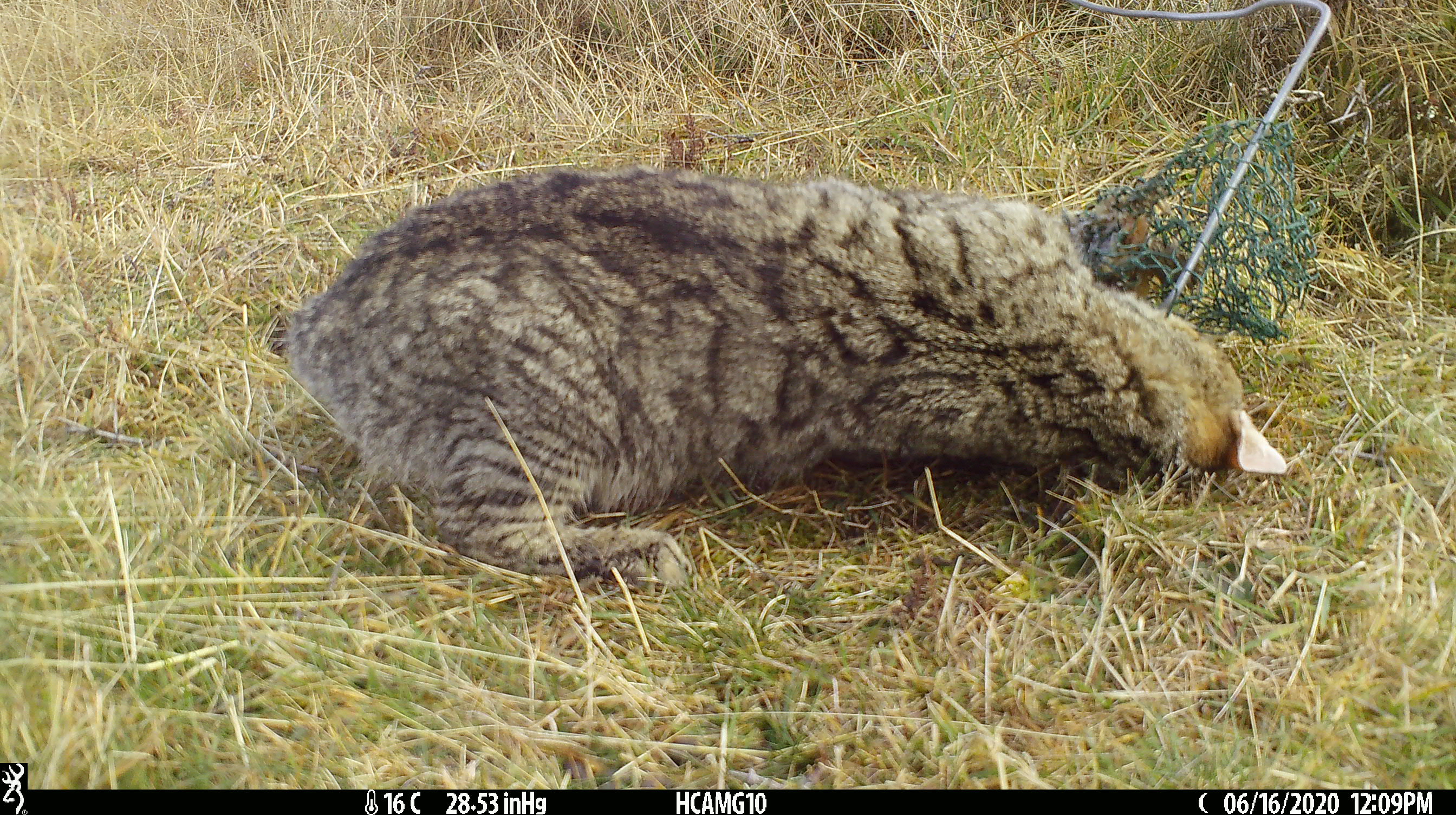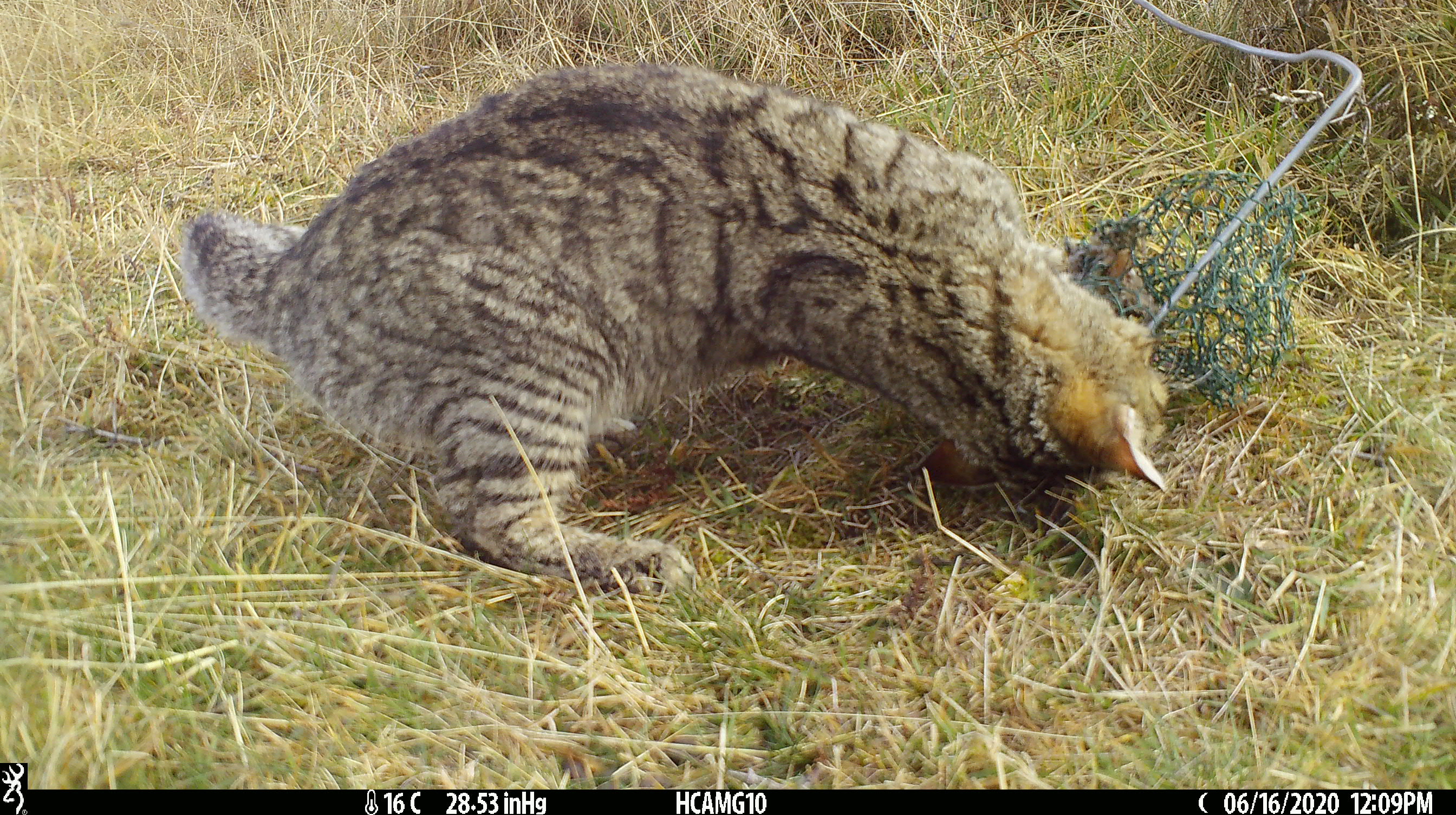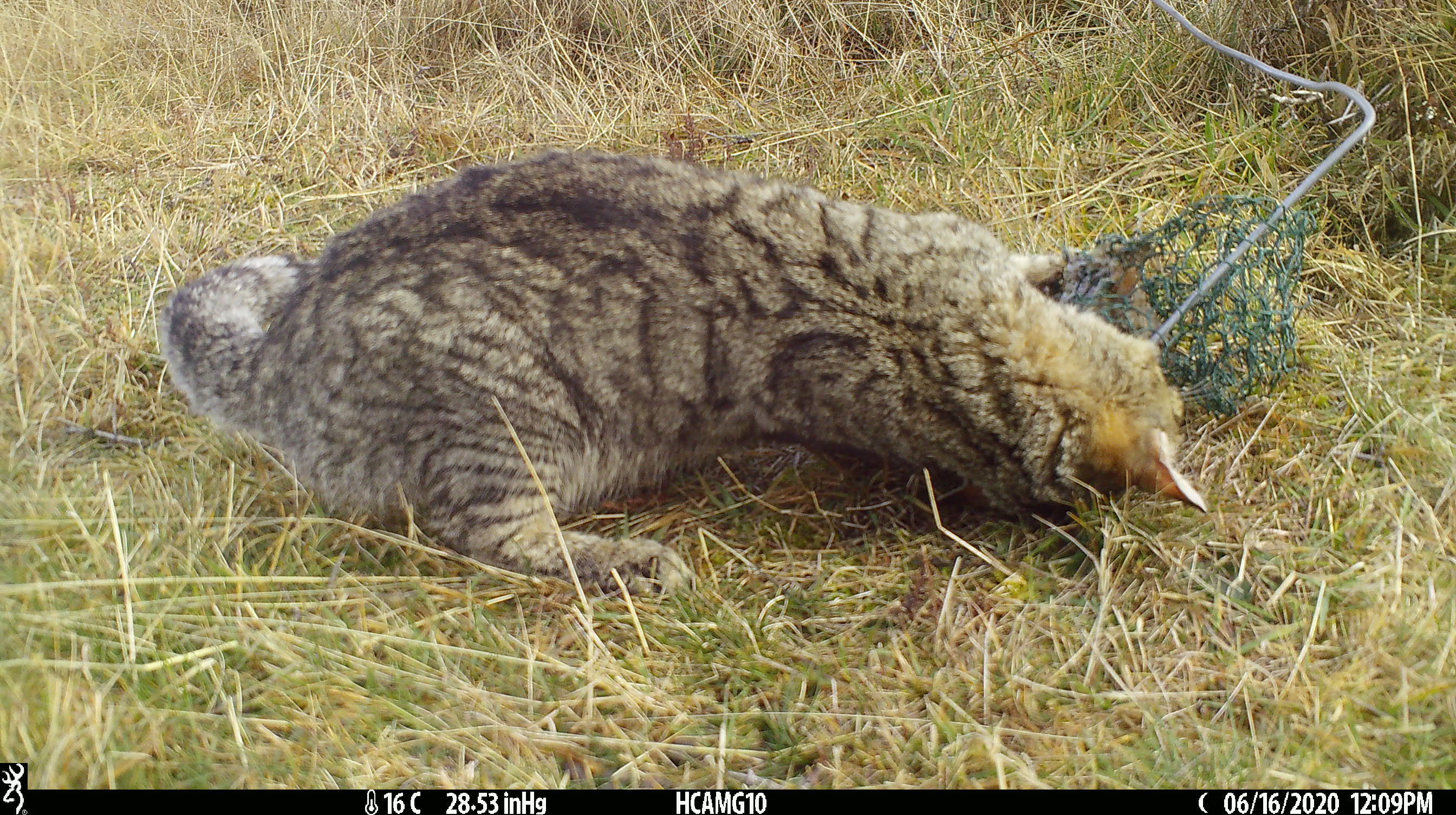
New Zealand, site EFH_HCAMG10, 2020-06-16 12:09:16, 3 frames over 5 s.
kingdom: Animalia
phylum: Chordata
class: Mammalia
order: Carnivora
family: Felidae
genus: Felis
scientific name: Felis catus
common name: domestic cat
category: cat